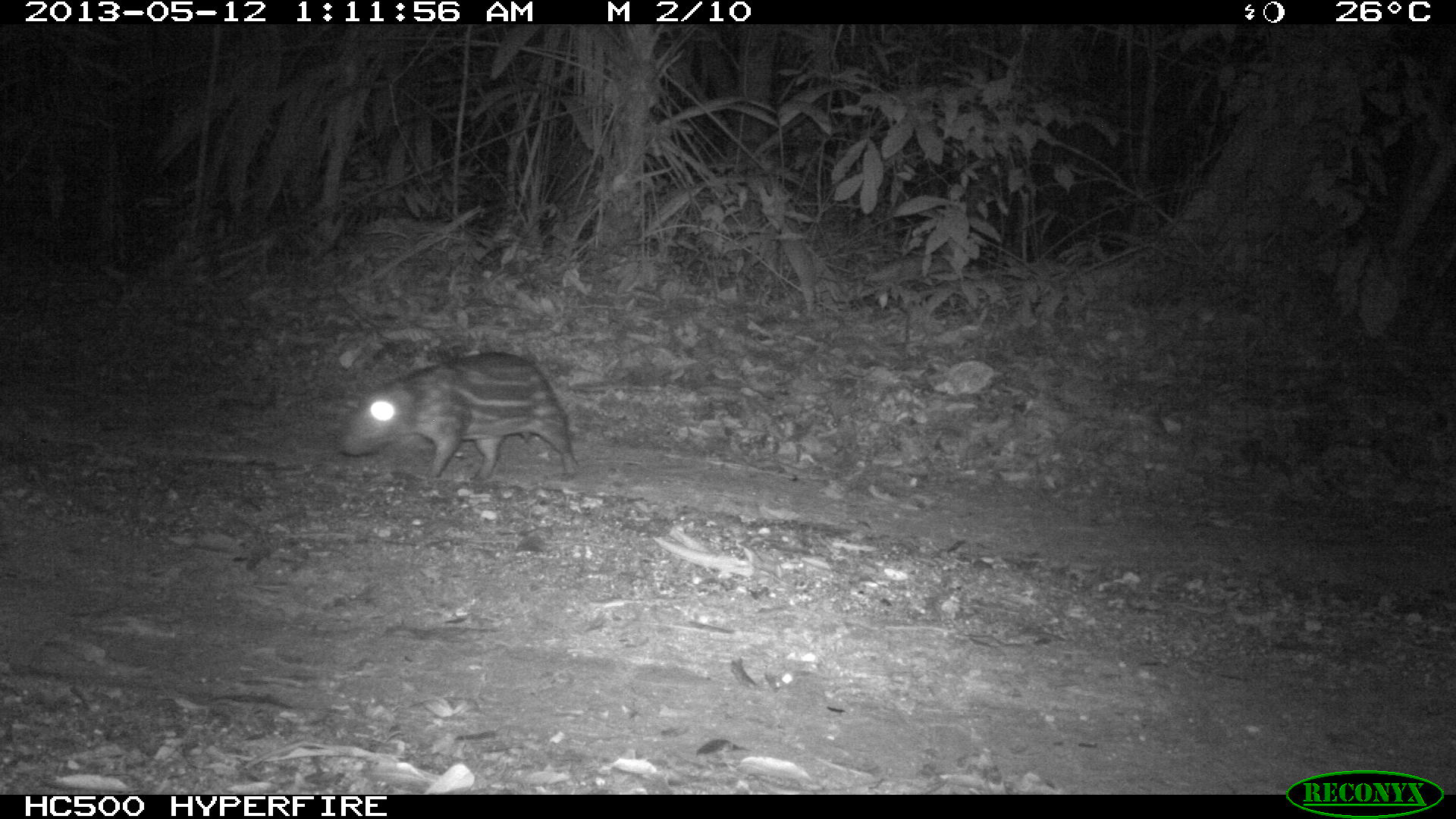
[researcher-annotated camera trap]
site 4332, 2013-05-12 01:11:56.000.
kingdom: Animalia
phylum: Chordata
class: Mammalia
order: Rodentia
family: Cuniculidae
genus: Cuniculus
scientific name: Cuniculus paca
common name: lowland paca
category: agouti paca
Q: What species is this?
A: Agouti paca (lowland paca) (Cuniculus paca).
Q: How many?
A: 1.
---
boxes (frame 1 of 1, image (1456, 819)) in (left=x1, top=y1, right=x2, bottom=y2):
agouti paca: (left=341, top=349, right=579, bottom=481)